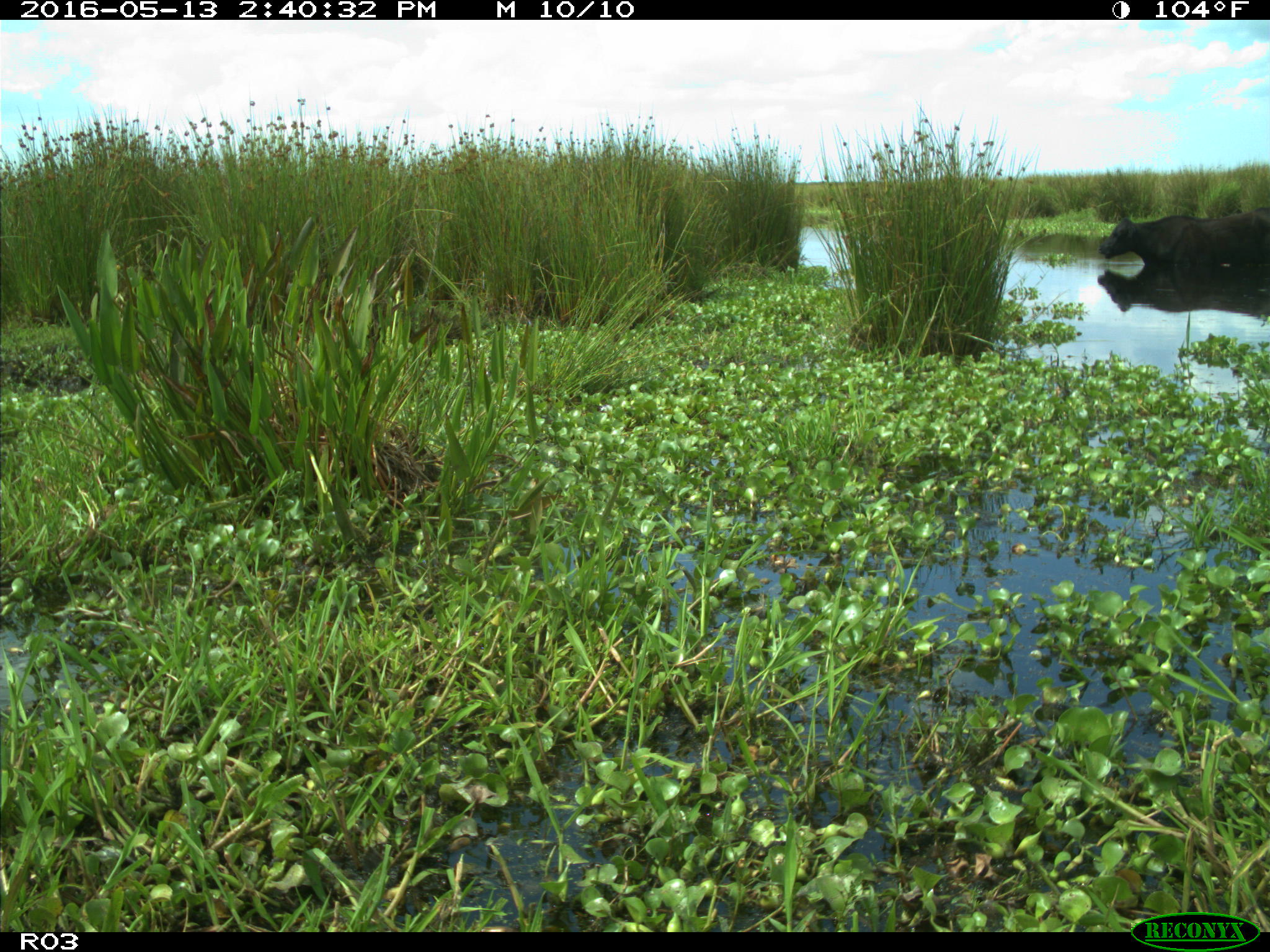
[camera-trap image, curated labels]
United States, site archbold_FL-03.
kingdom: Animalia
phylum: Chordata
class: Mammalia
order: Artiodactyla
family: Bovidae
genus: Bos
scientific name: Bos taurus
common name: domestic cow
Bos taurus (domestic cow).